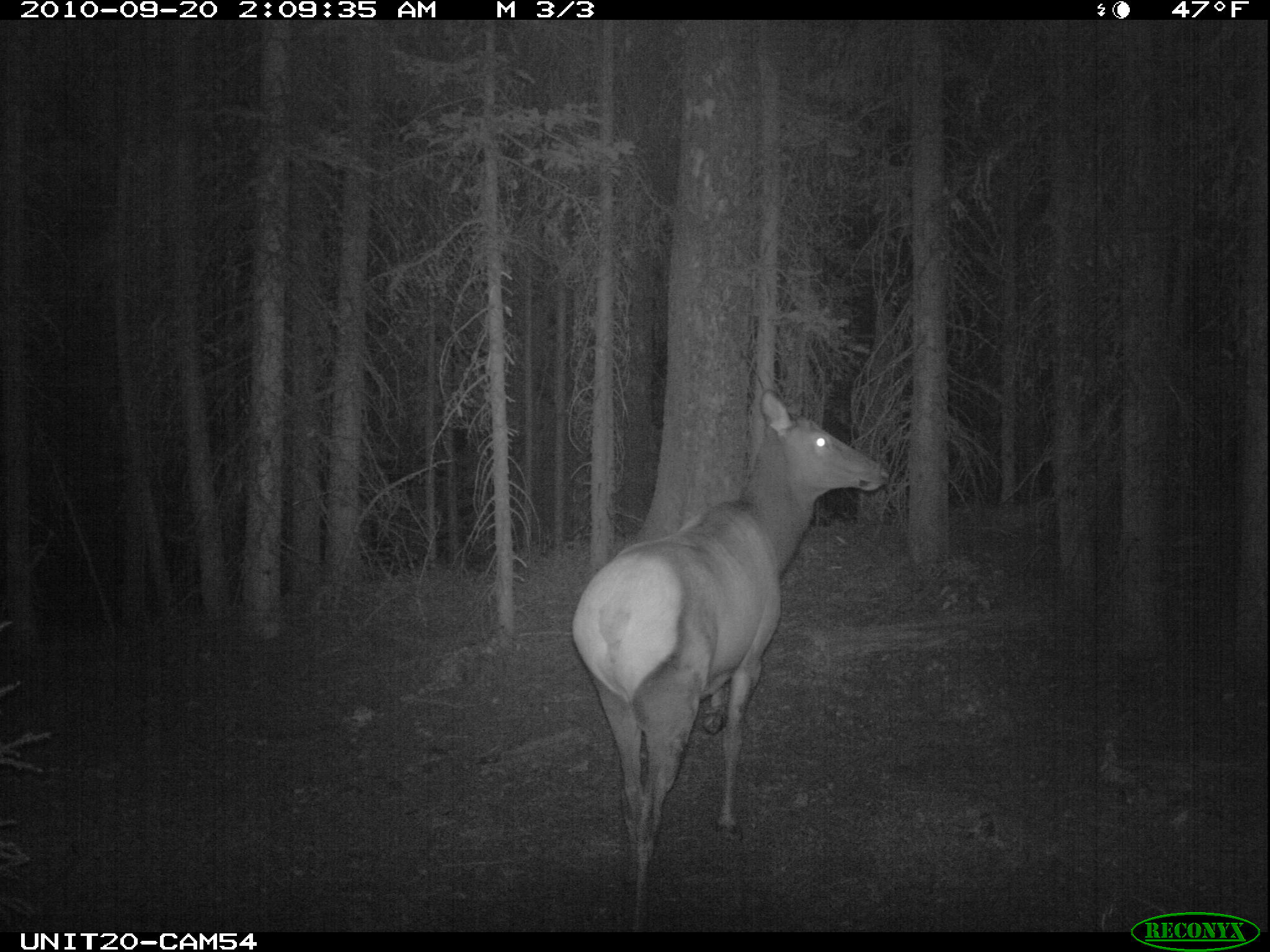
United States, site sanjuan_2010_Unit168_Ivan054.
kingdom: Animalia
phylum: Chordata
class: Mammalia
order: Artiodactyla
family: Cervidae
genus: Cervus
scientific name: Cervus elaphus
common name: red deer